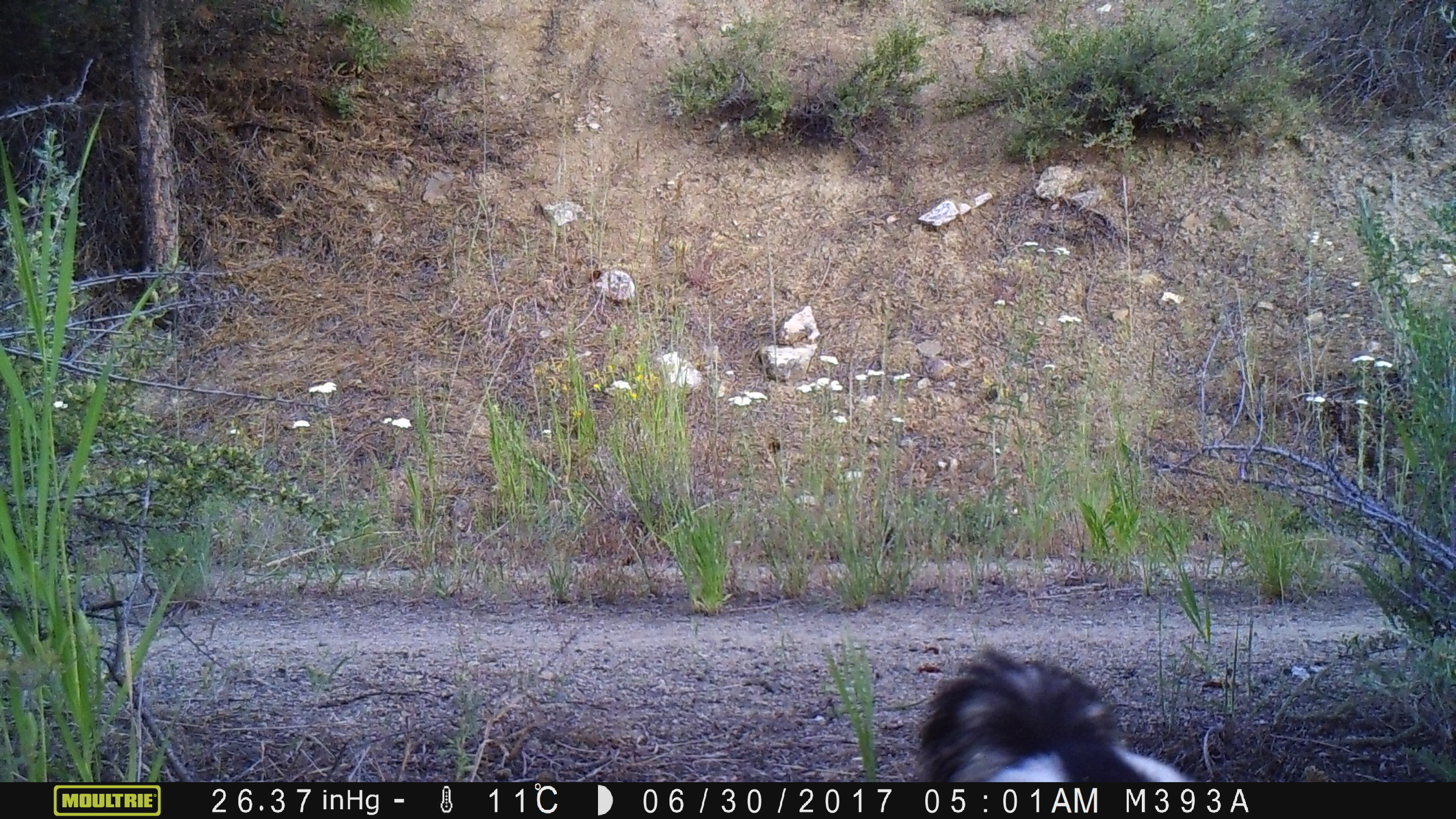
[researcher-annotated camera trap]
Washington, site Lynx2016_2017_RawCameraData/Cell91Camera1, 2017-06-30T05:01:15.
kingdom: Animalia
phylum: Chordata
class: Mammalia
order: Carnivora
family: Mephitidae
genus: Mephitis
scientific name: Mephitis mephitis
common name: striped skunk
Mephitis mephitis (striped skunk). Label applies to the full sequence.